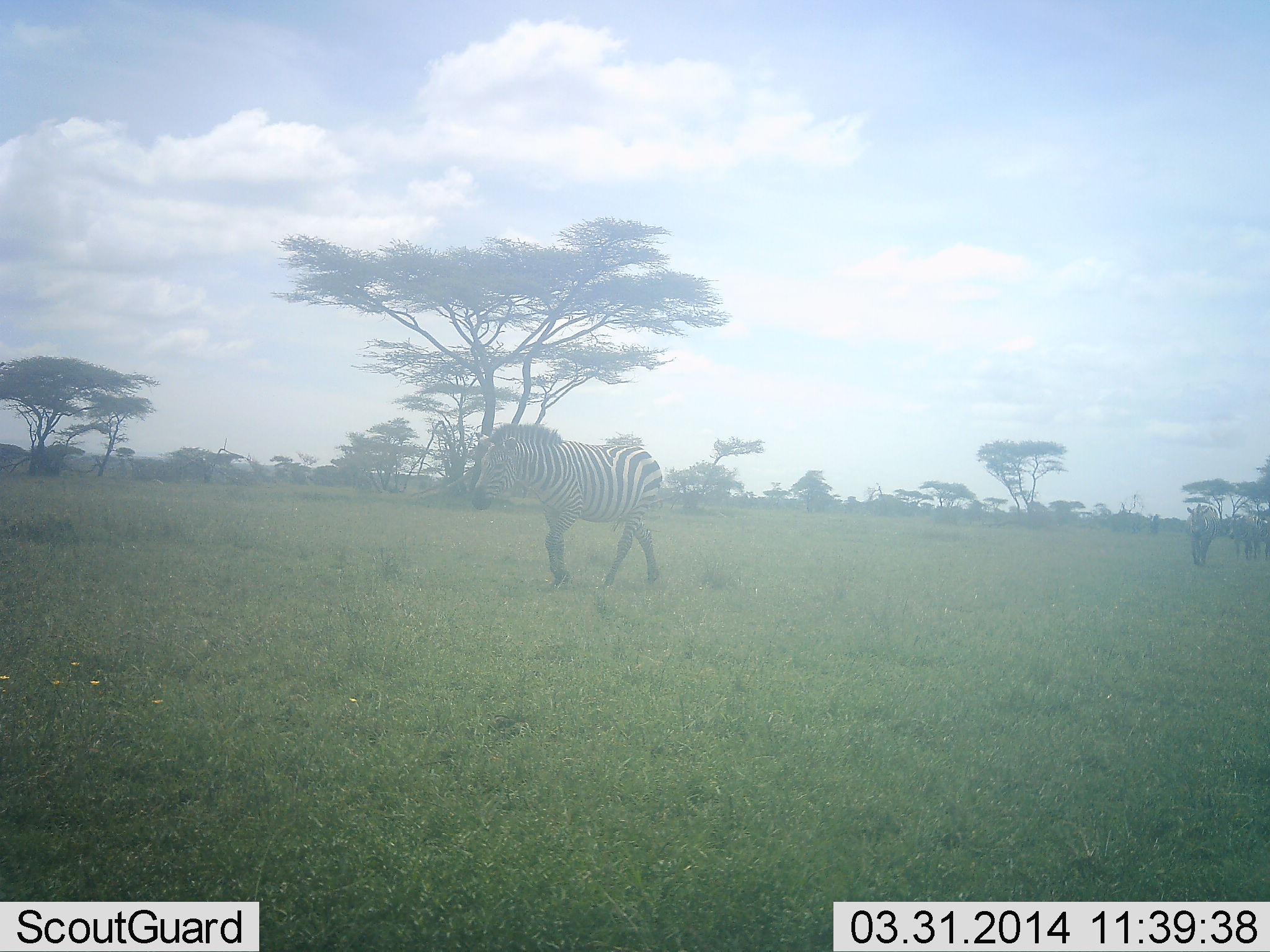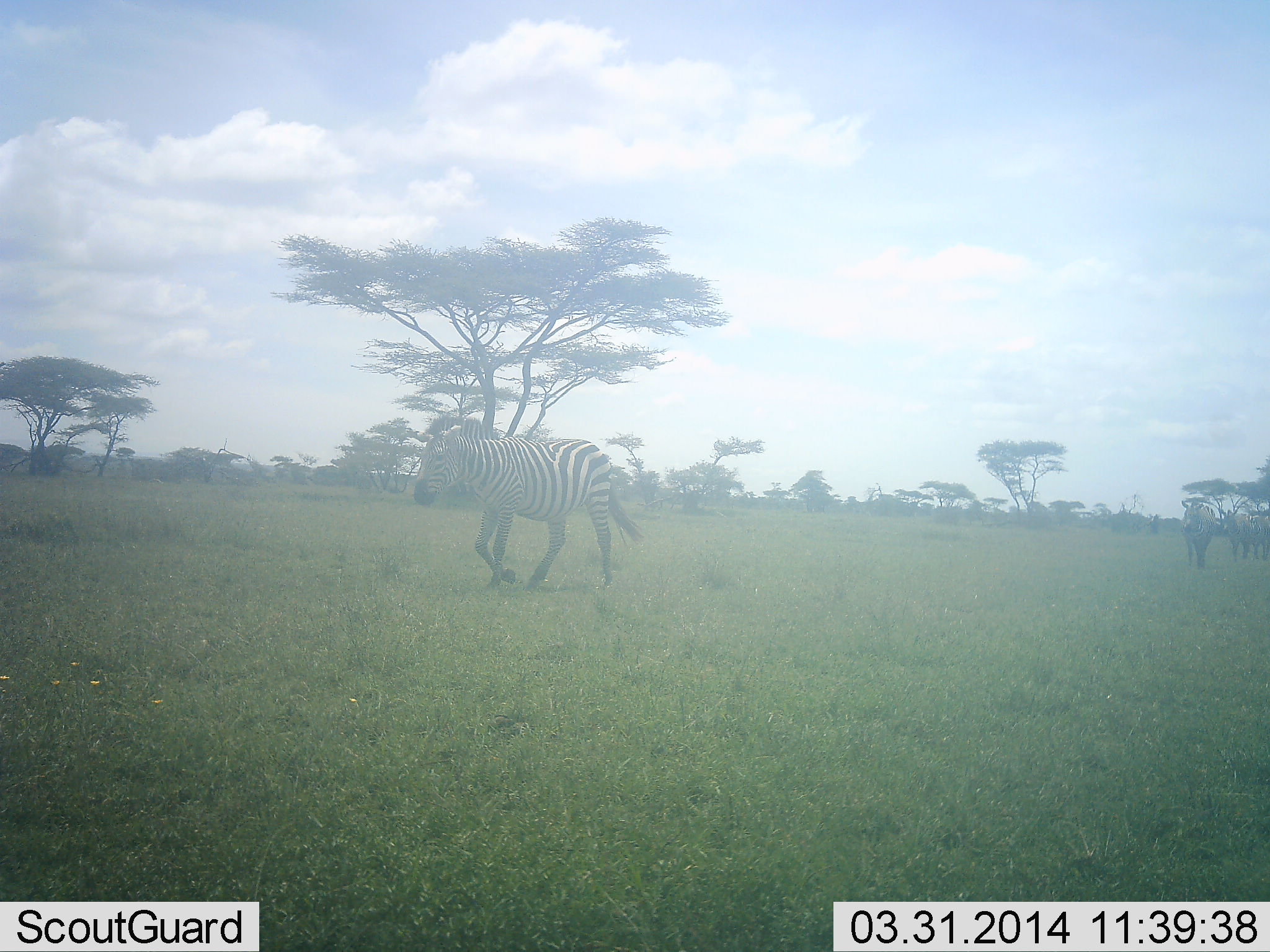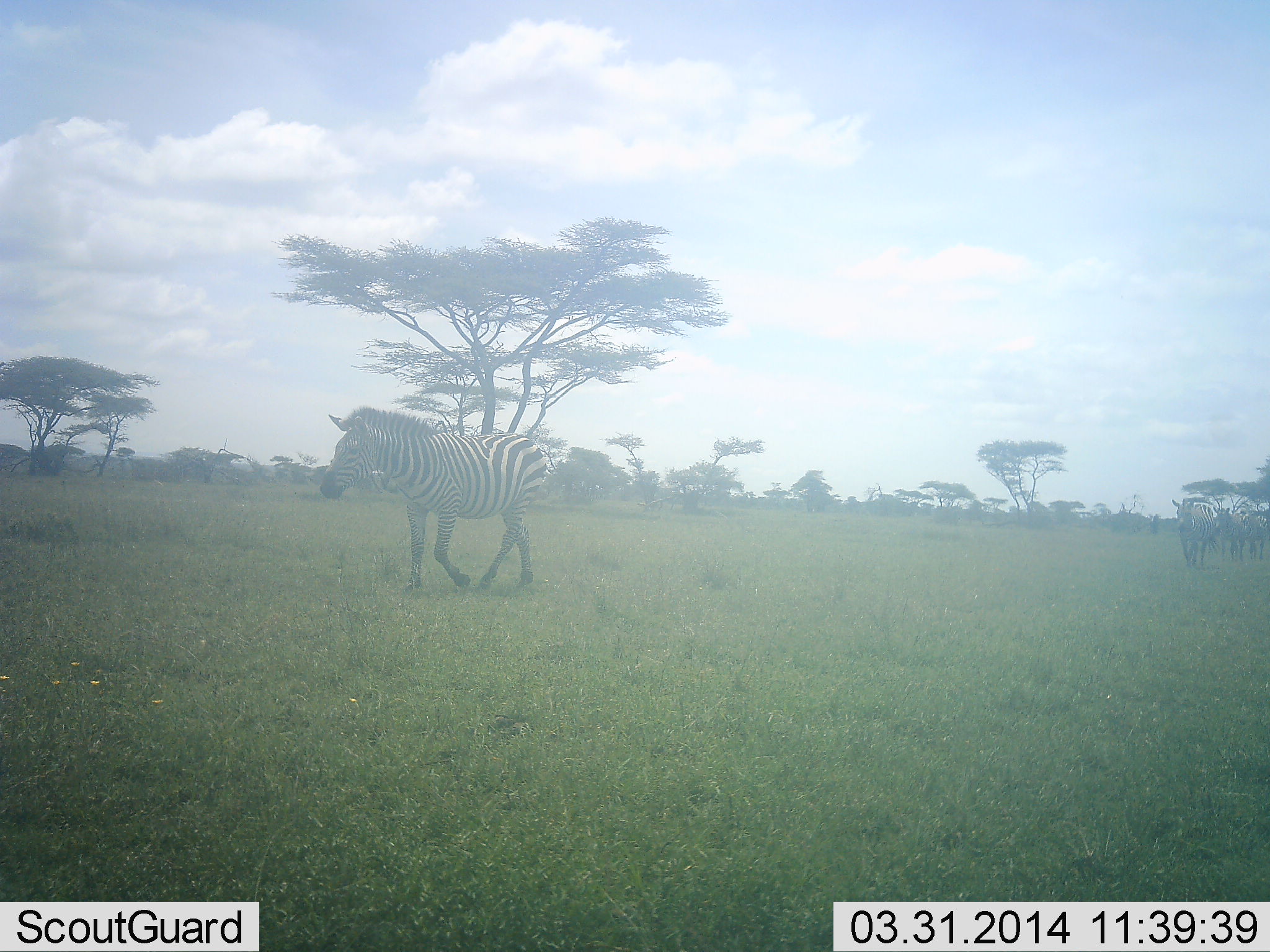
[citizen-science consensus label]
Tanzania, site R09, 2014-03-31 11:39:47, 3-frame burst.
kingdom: Animalia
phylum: Chordata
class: Mammalia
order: Perissodactyla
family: Equidae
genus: Equus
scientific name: Equus quagga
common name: plains zebra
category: zebra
Zebra (plains zebra) (Equus quagga), count 4. Behavior (volunteer vote fractions): standing 30%, resting 0%, moving 90%, interacting 0%. Young present (vote fraction): 0%. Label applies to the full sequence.